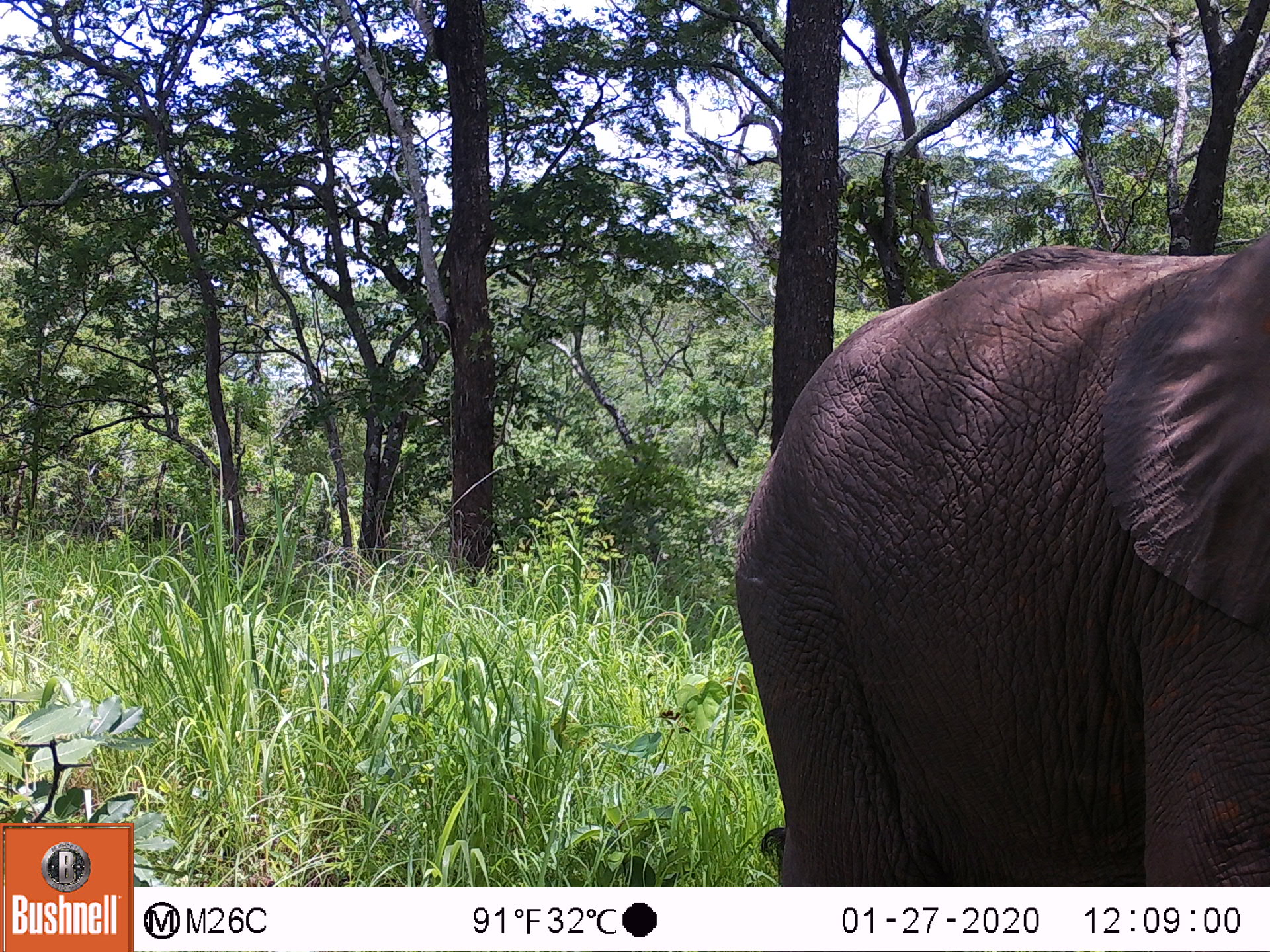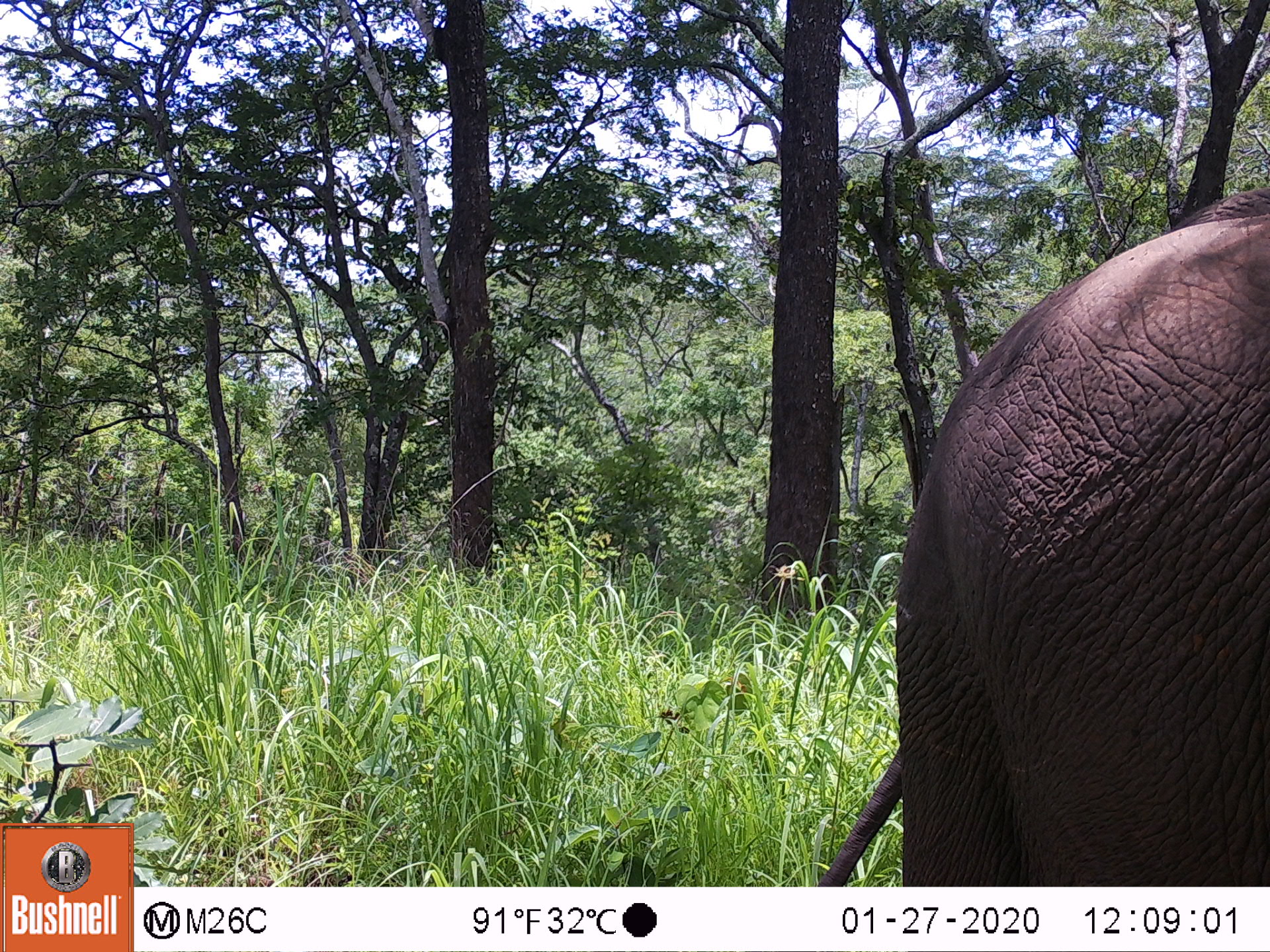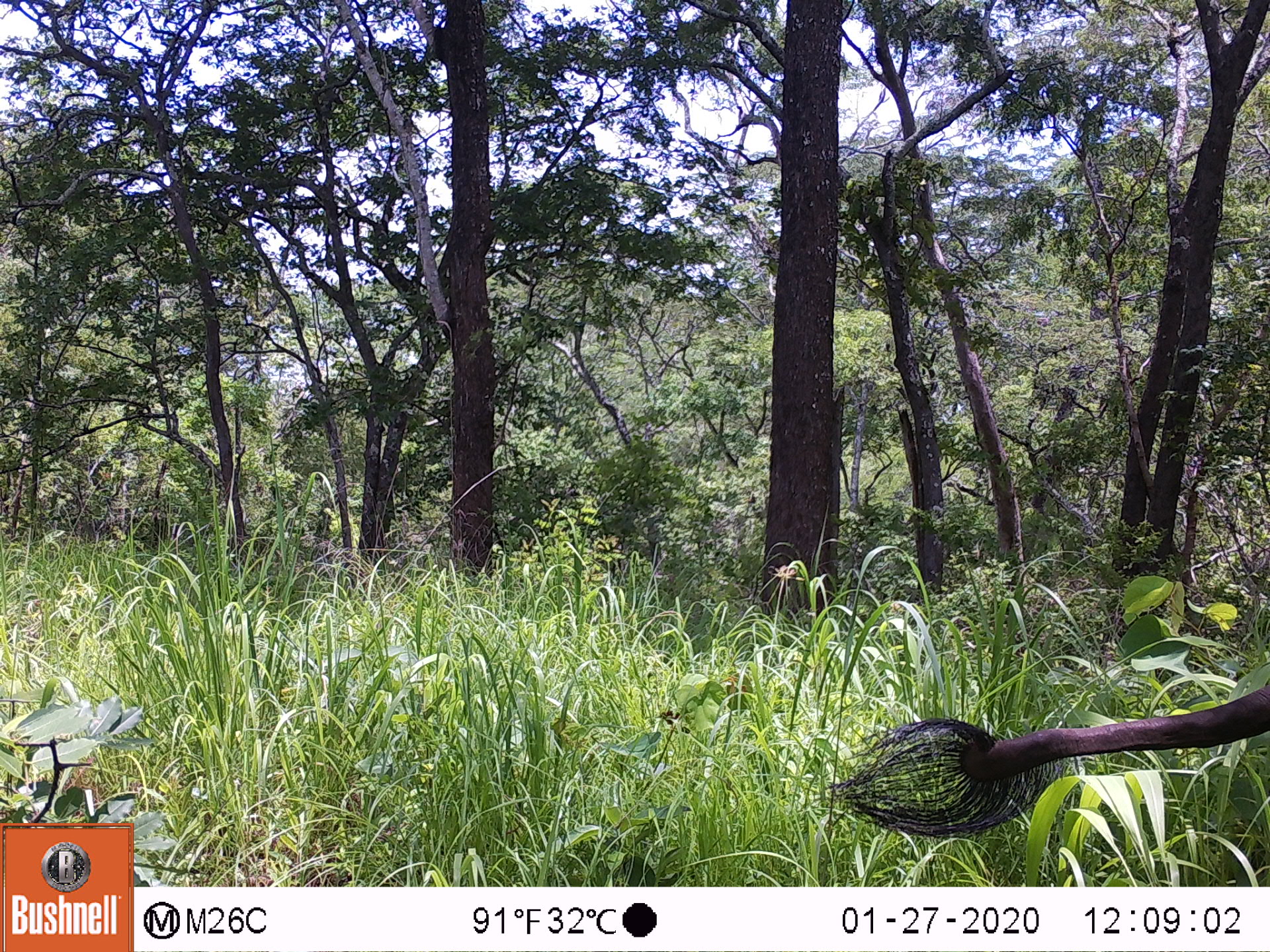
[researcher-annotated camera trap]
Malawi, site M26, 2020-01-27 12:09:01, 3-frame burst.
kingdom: Animalia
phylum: Chordata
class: Mammalia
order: Proboscidea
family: Elephantidae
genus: Loxodonta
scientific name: Loxodonta africana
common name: african savanna elephant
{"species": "african savanna elephant (Loxodonta africana)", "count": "1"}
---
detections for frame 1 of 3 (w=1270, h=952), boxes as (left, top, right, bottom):
african savanna elephant: (732, 230, 1266, 883)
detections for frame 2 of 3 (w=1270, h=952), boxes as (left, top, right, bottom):
african savanna elephant: (831, 183, 1268, 883)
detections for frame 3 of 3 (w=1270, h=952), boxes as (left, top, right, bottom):
african savanna elephant: (825, 671, 1269, 833)